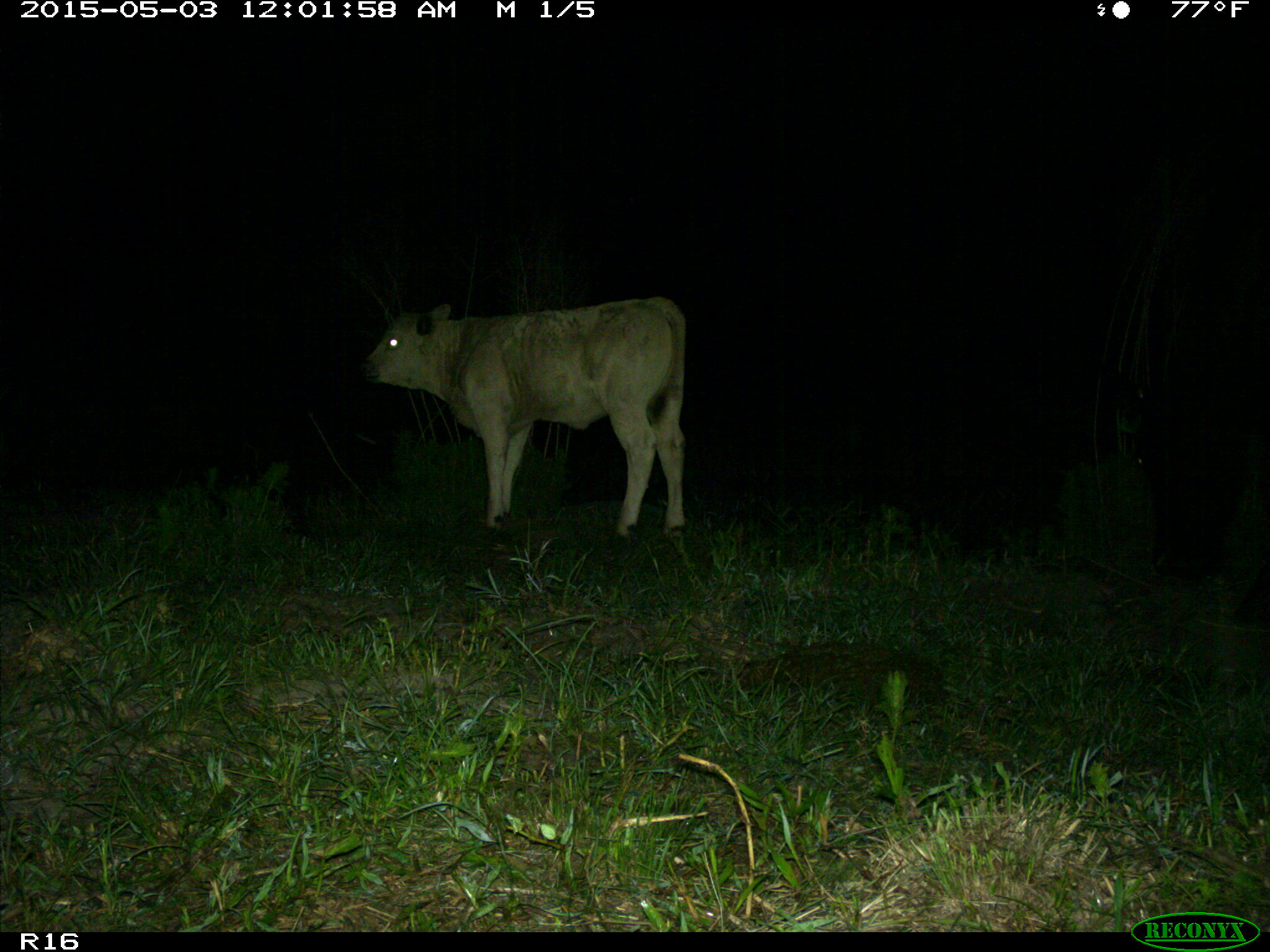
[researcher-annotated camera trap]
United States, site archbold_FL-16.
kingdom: Animalia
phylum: Chordata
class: Mammalia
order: Artiodactyla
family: Bovidae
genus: Bos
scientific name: Bos taurus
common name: domestic cow